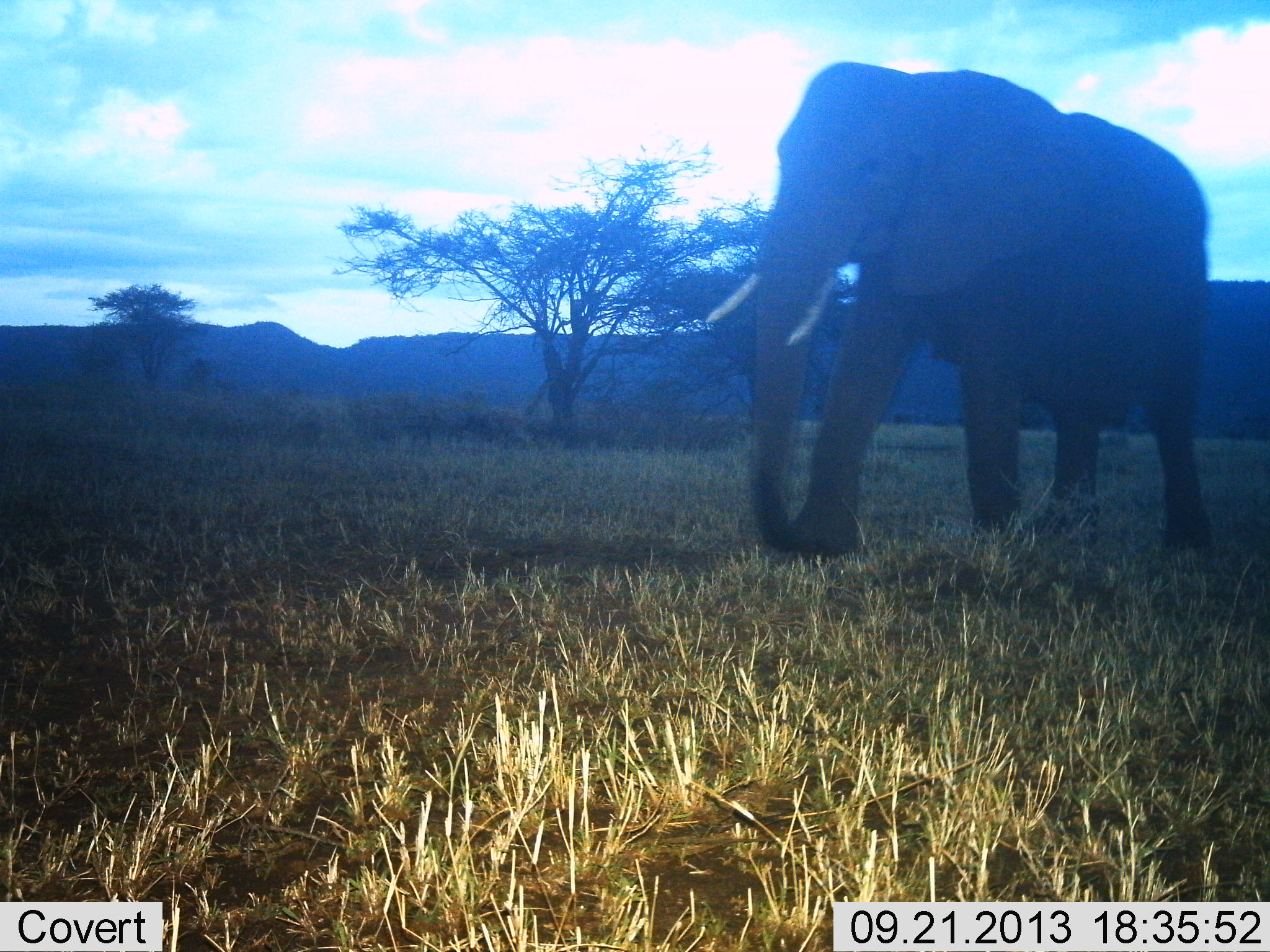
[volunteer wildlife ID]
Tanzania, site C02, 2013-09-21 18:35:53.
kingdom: Animalia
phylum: Chordata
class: Mammalia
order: Proboscidea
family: Elephantidae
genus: Loxodonta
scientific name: Loxodonta africana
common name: african bush elephant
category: elephant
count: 1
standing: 0%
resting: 0%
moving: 100%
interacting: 0%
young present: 0%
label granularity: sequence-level